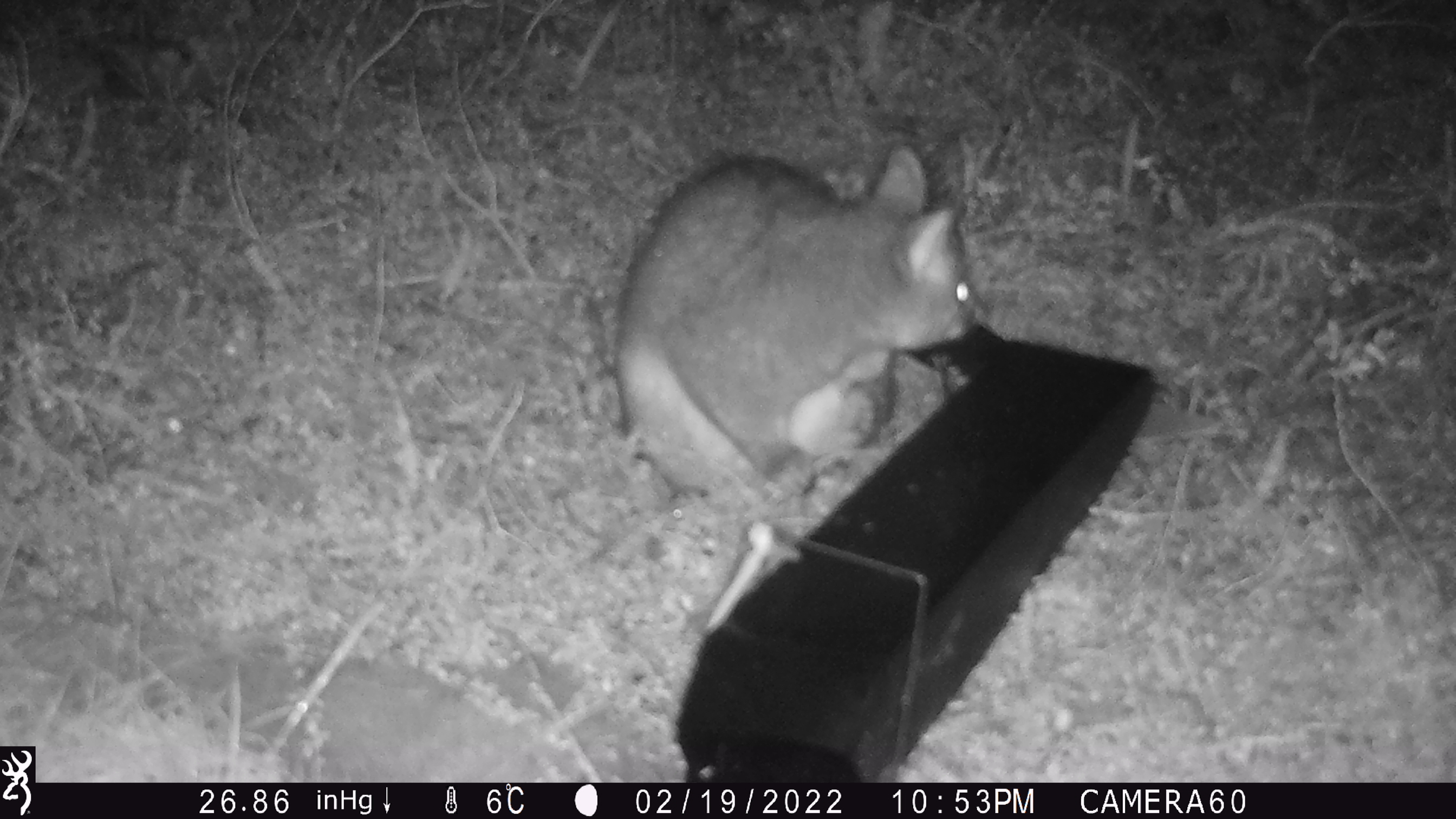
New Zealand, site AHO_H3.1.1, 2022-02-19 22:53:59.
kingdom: Animalia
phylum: Chordata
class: Mammalia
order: Diprotodontia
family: Phalangeridae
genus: Trichosurus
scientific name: Trichosurus vulpecula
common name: common brushtail possum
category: possum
Possum (common brushtail possum) (Trichosurus vulpecula).